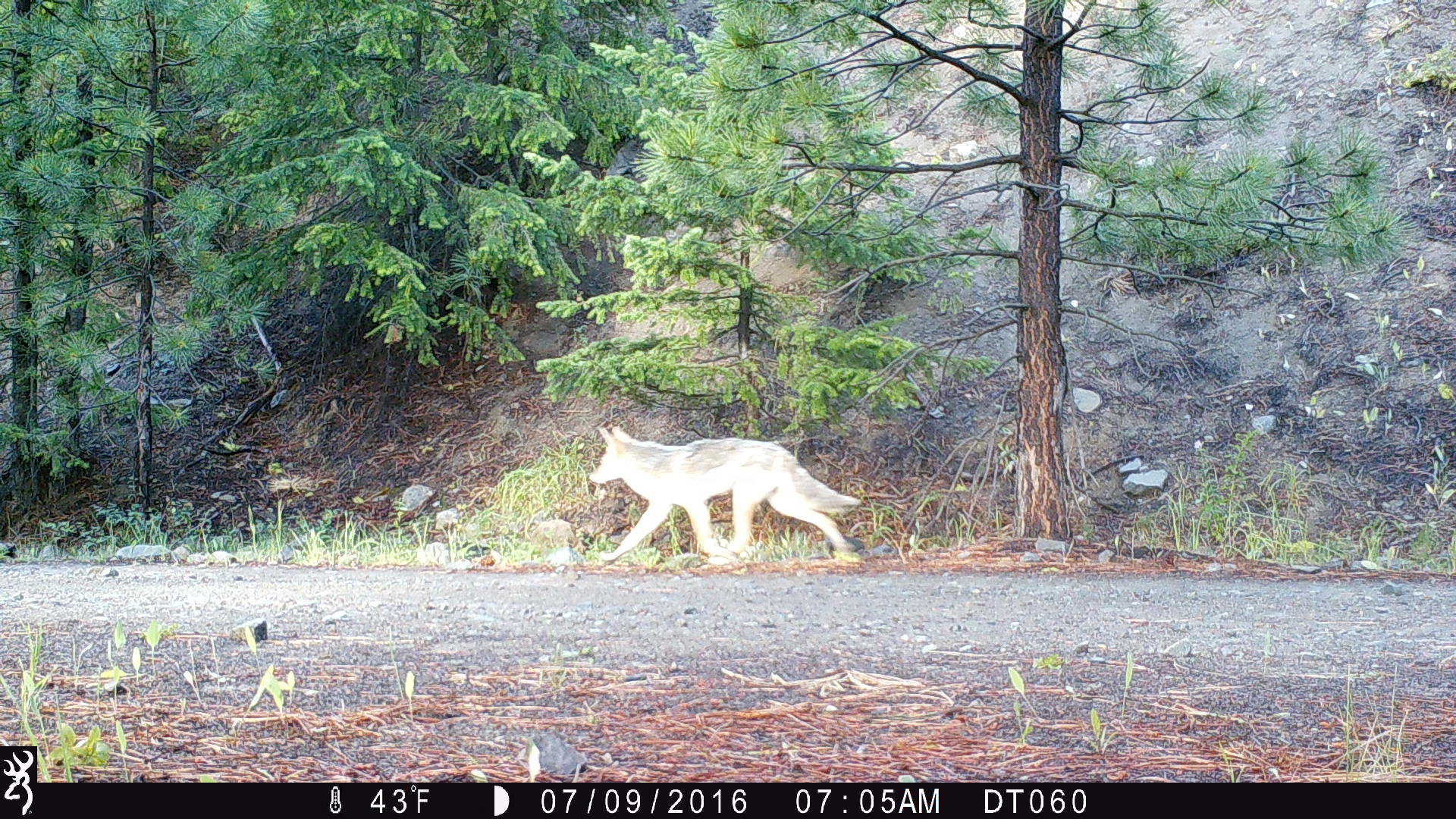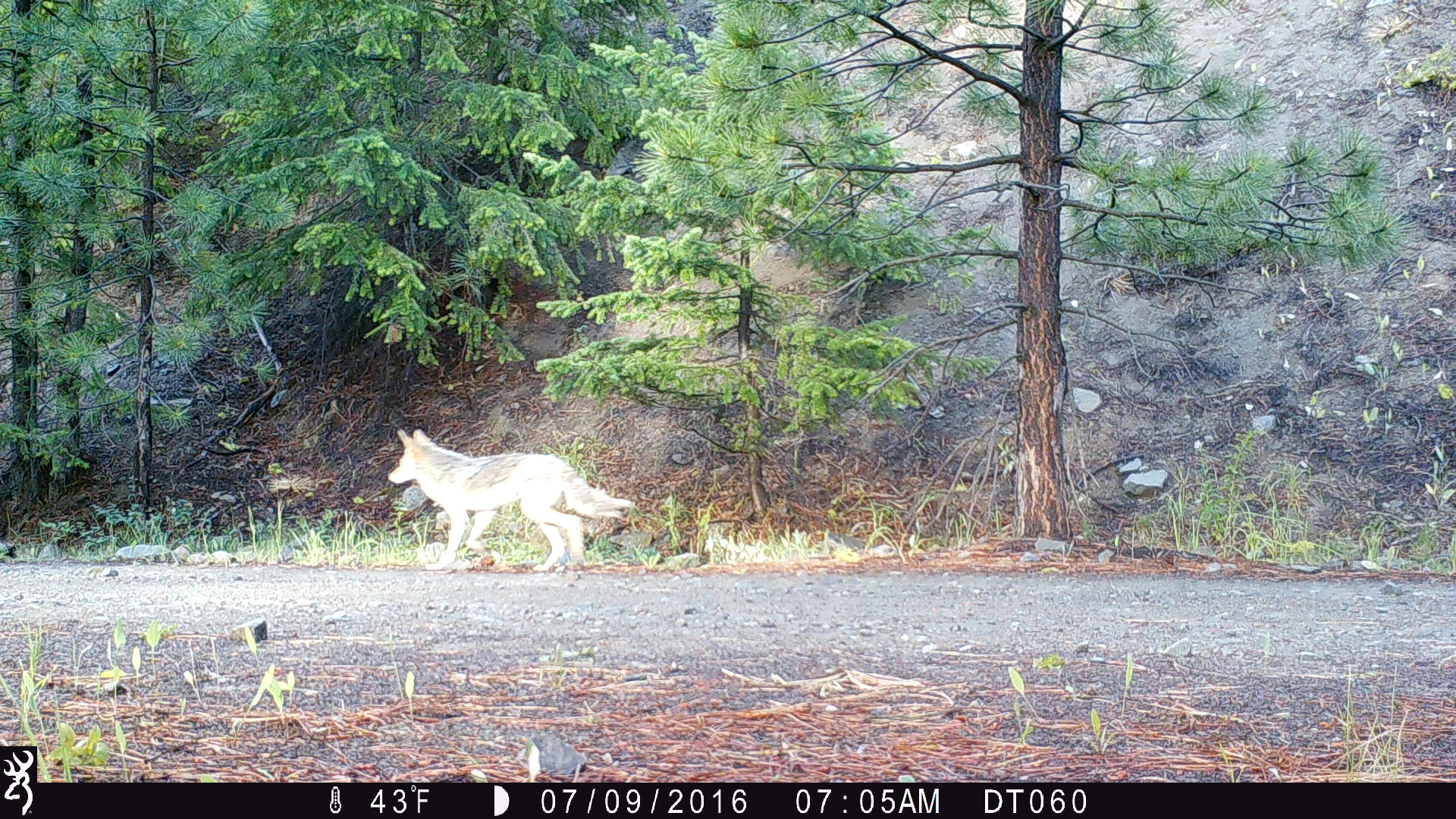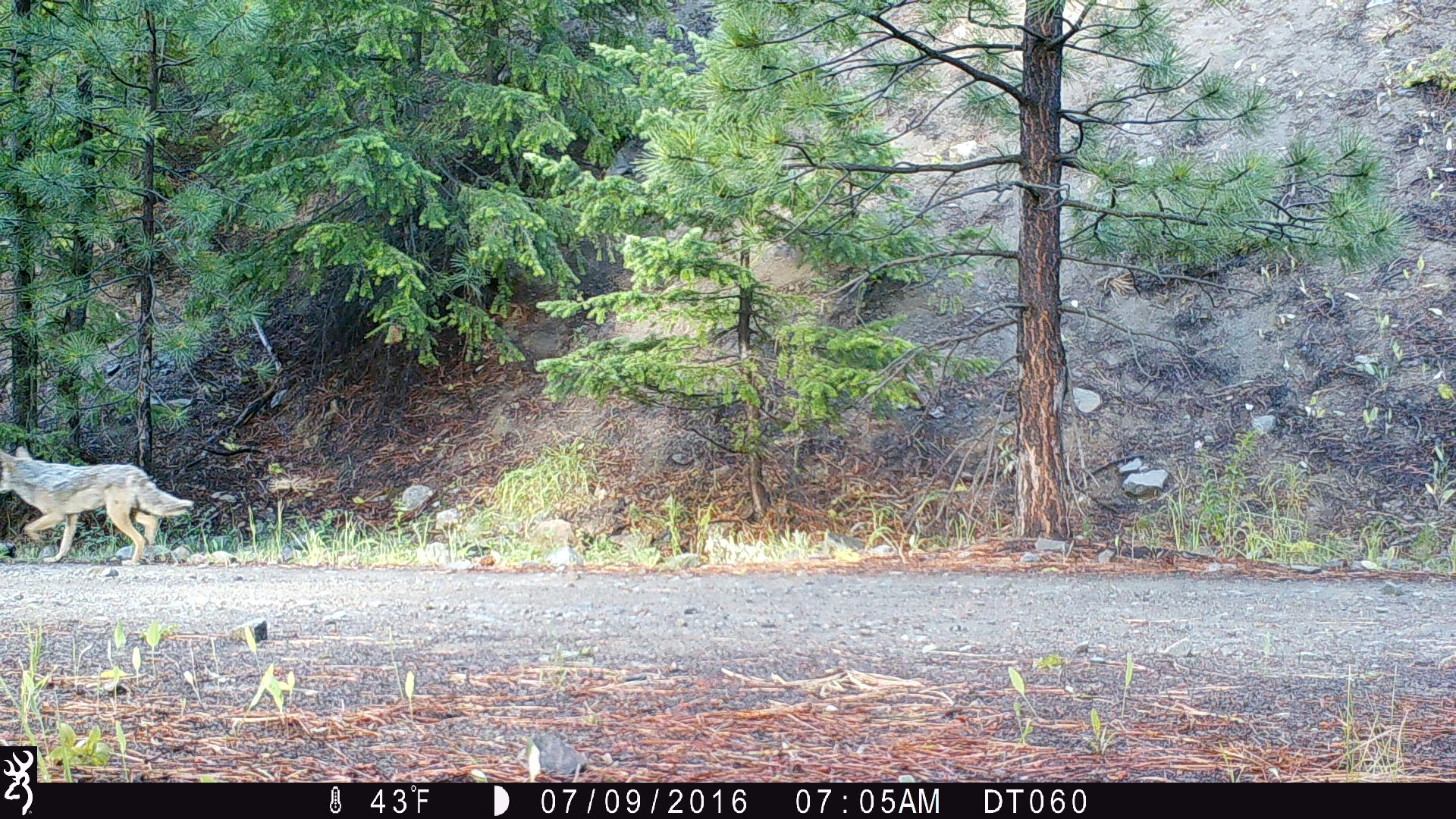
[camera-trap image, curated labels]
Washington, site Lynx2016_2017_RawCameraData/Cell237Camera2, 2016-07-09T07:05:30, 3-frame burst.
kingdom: Animalia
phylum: Chordata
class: Mammalia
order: Carnivora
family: Canidae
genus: Canis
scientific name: Canis latrans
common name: coyote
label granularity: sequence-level